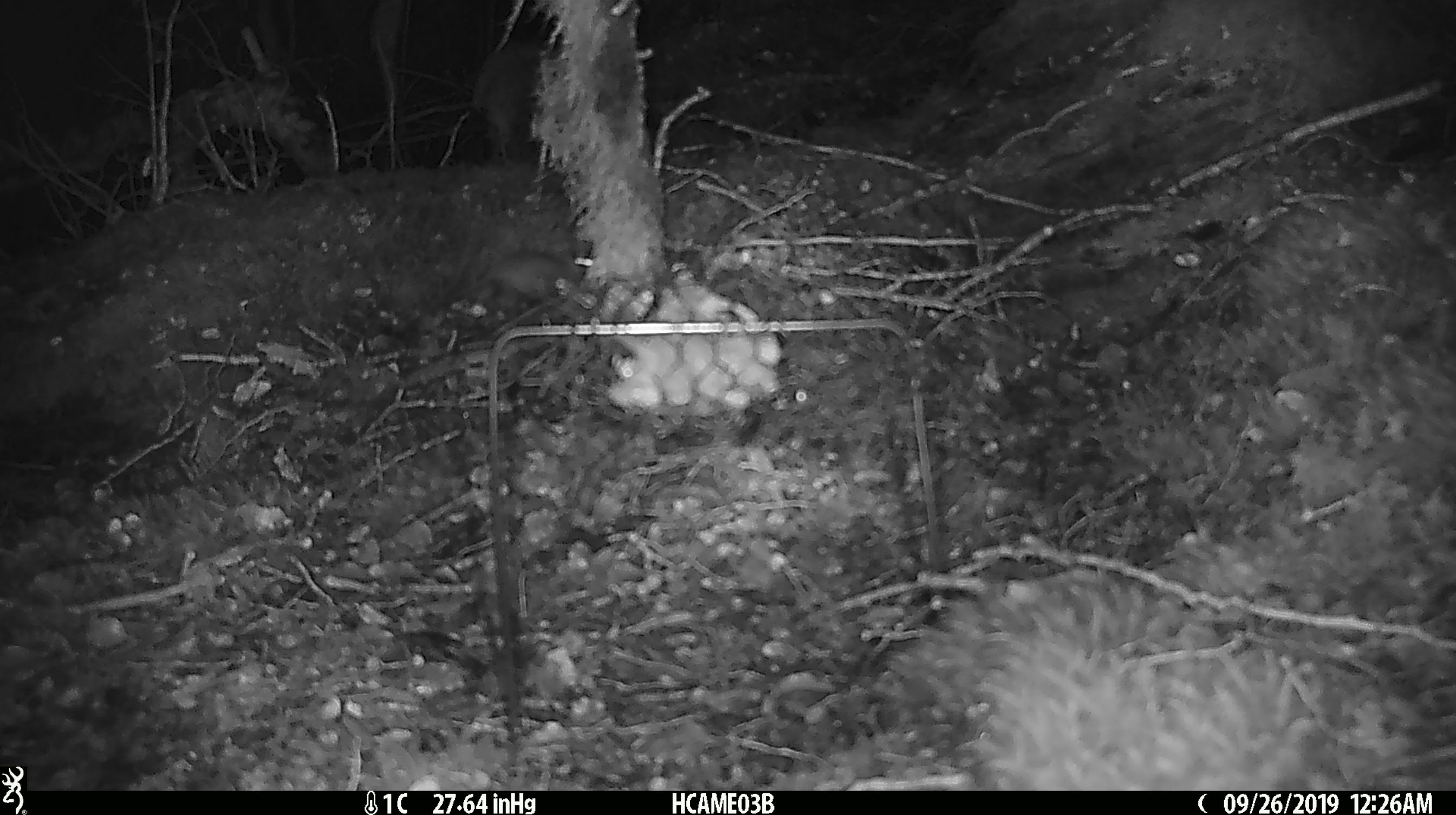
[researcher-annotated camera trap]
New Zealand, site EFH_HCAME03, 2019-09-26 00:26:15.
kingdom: Animalia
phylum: Chordata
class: Mammalia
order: Rodentia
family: Muridae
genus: Mus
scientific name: Mus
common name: mouse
Mouse (Mus).